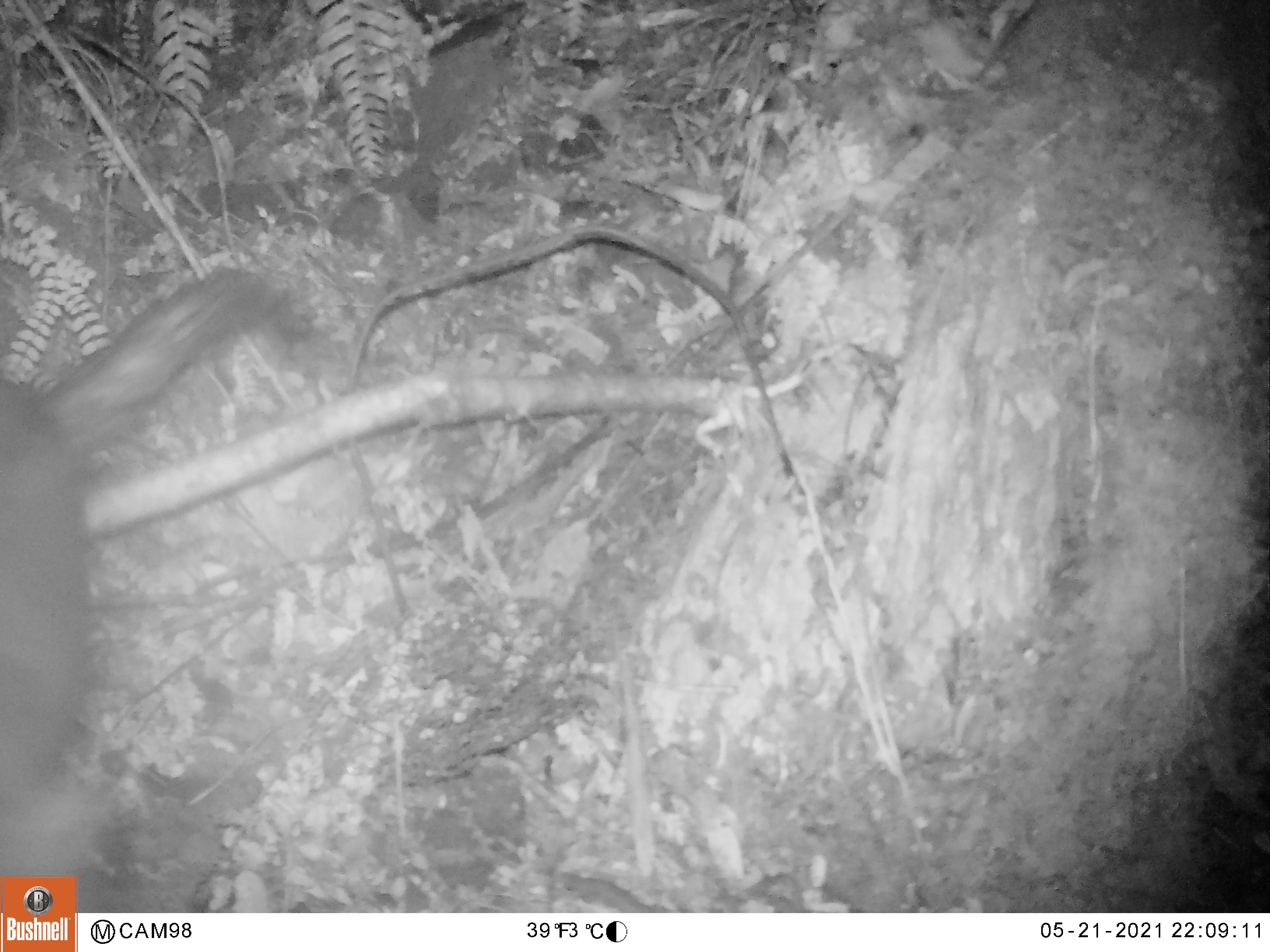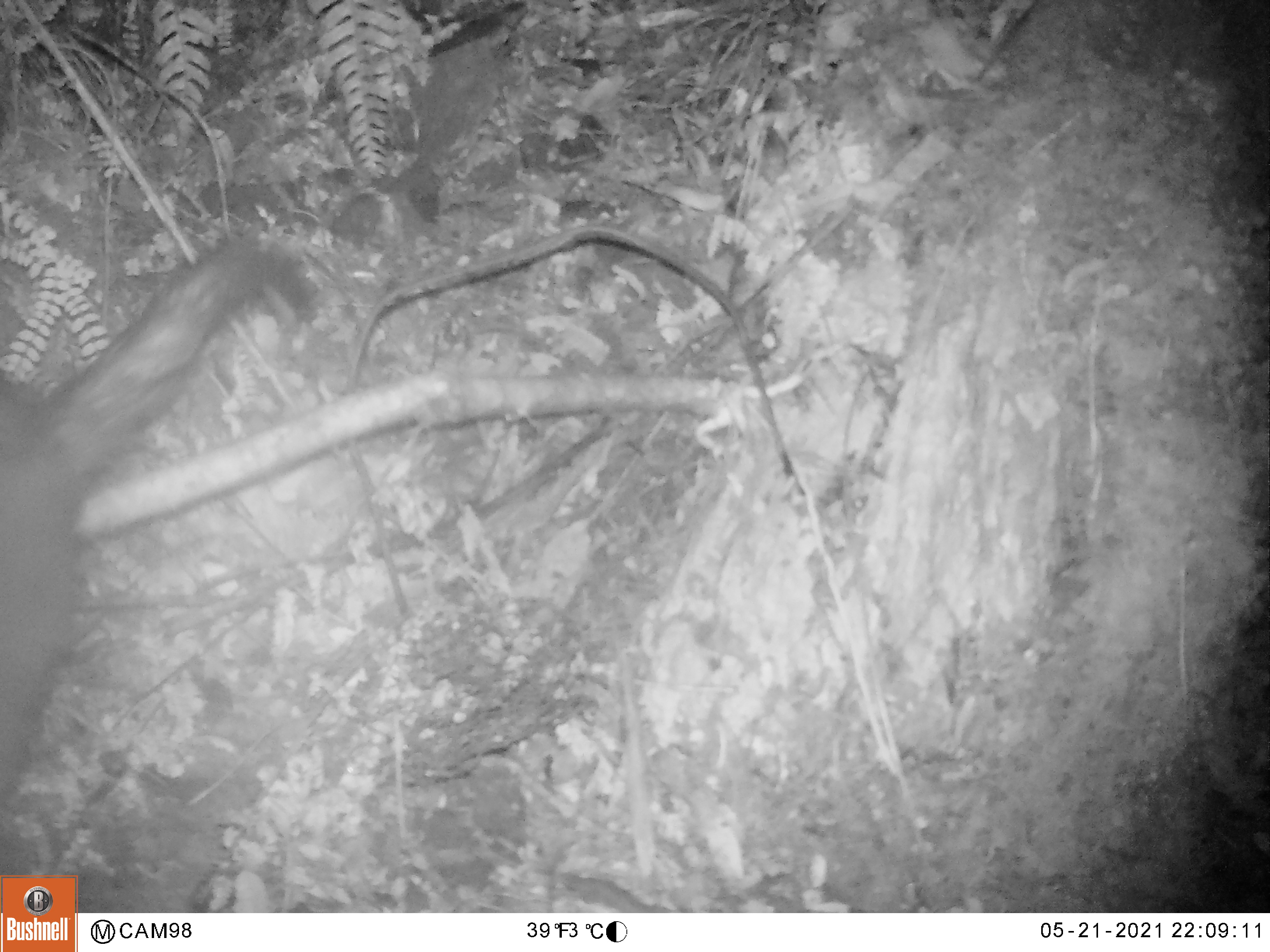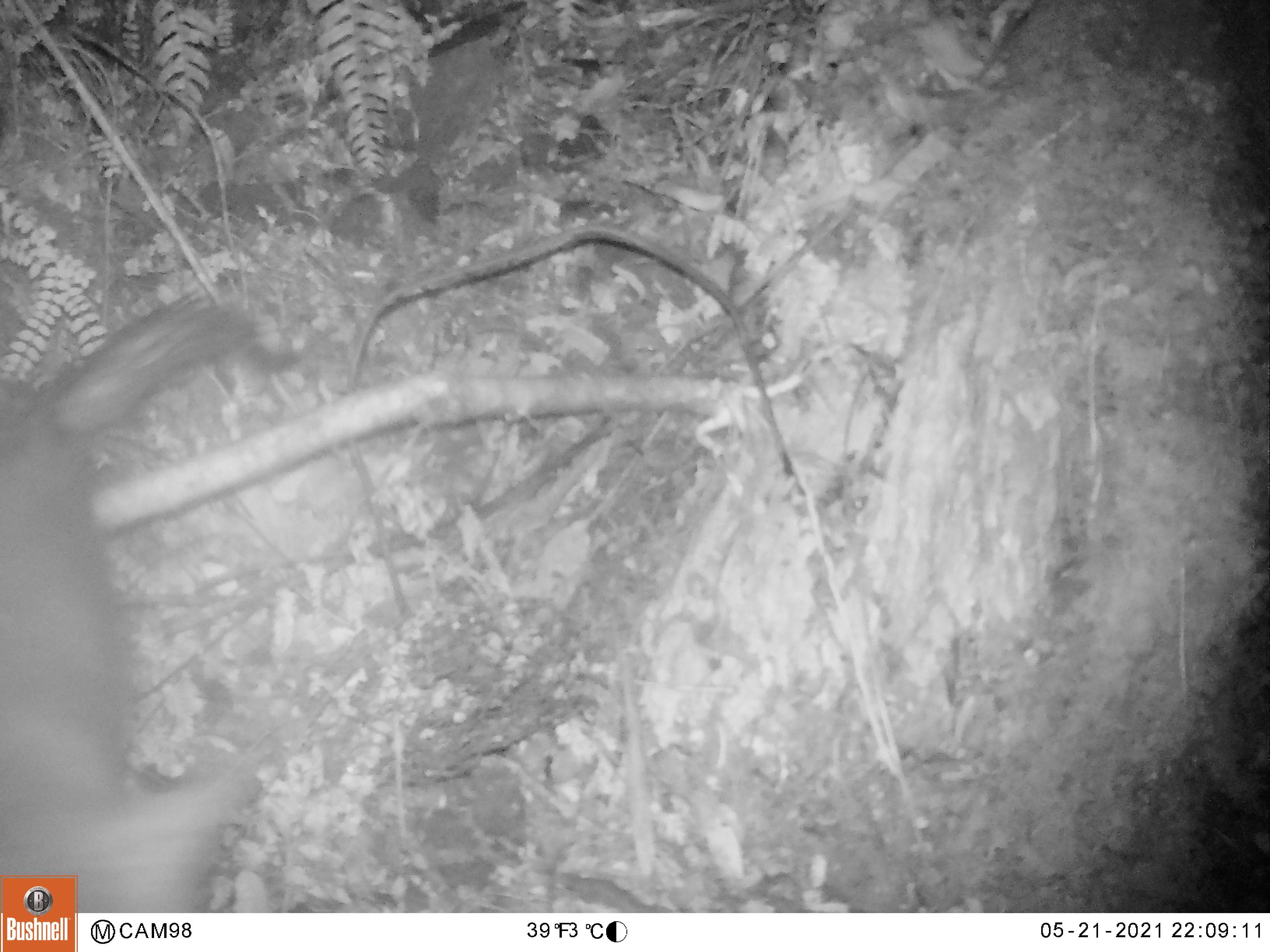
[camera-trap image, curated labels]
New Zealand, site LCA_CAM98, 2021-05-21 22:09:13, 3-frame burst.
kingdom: Animalia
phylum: Chordata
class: Mammalia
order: Diprotodontia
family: Phalangeridae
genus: Trichosurus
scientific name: Trichosurus vulpecula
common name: common brushtail possum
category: possum